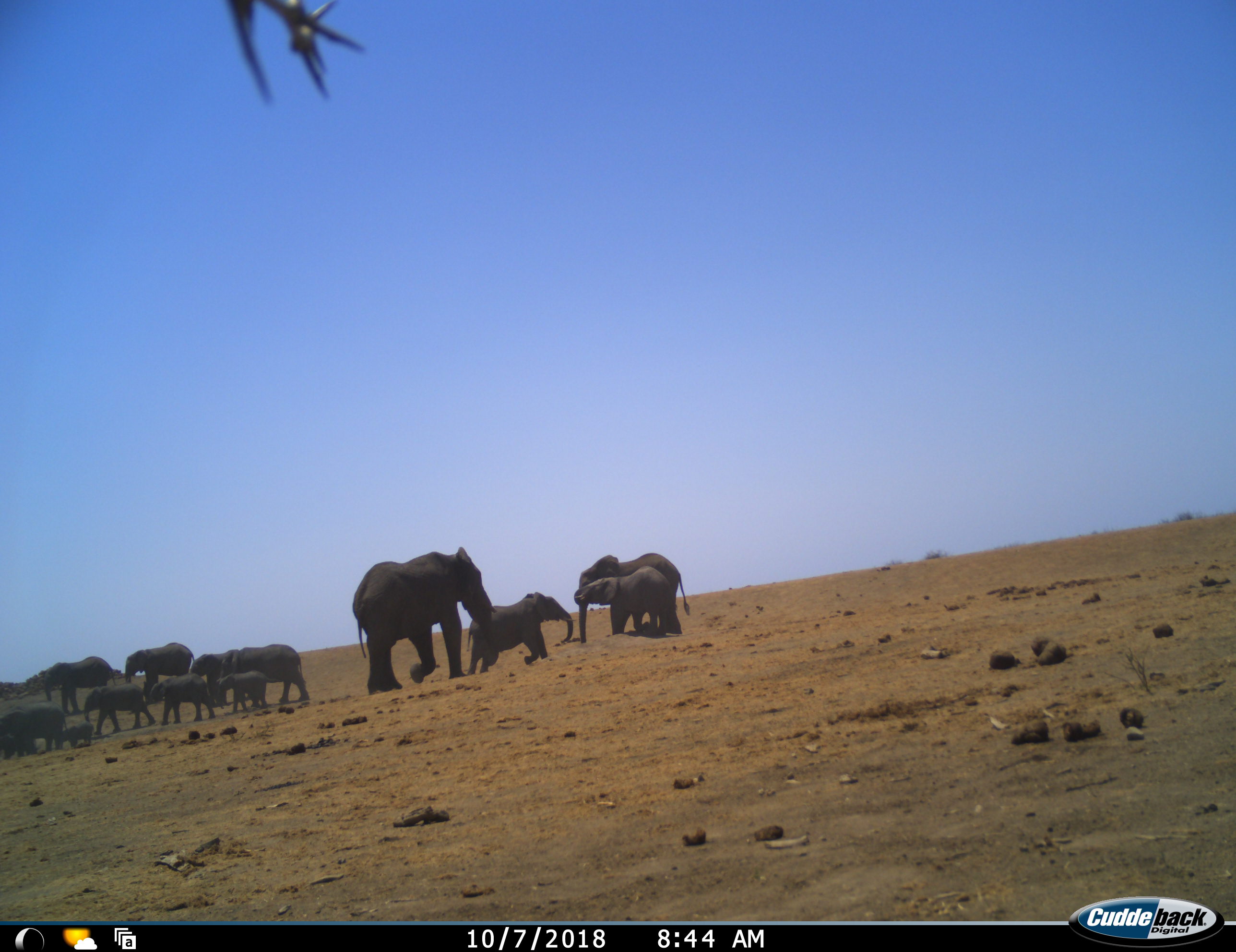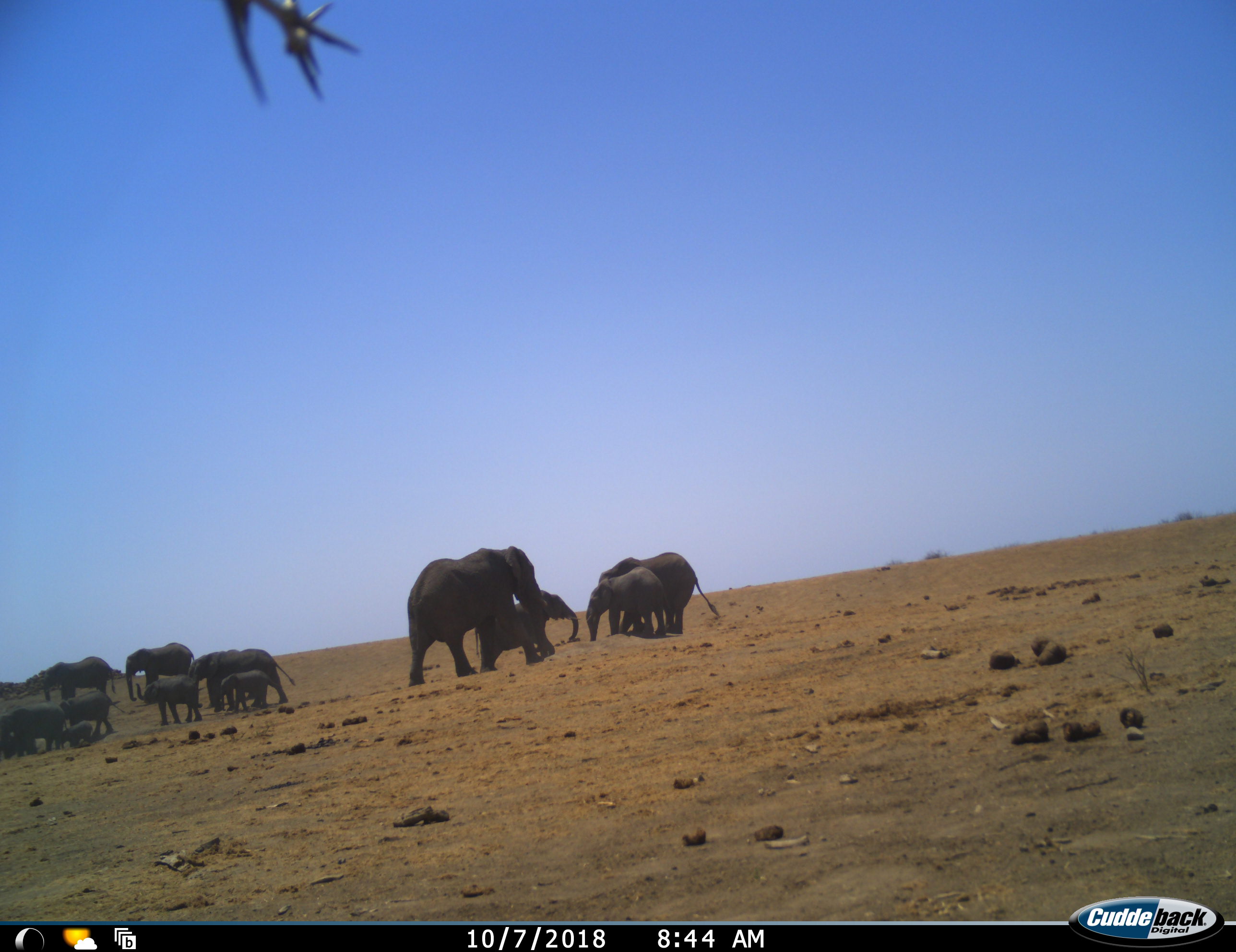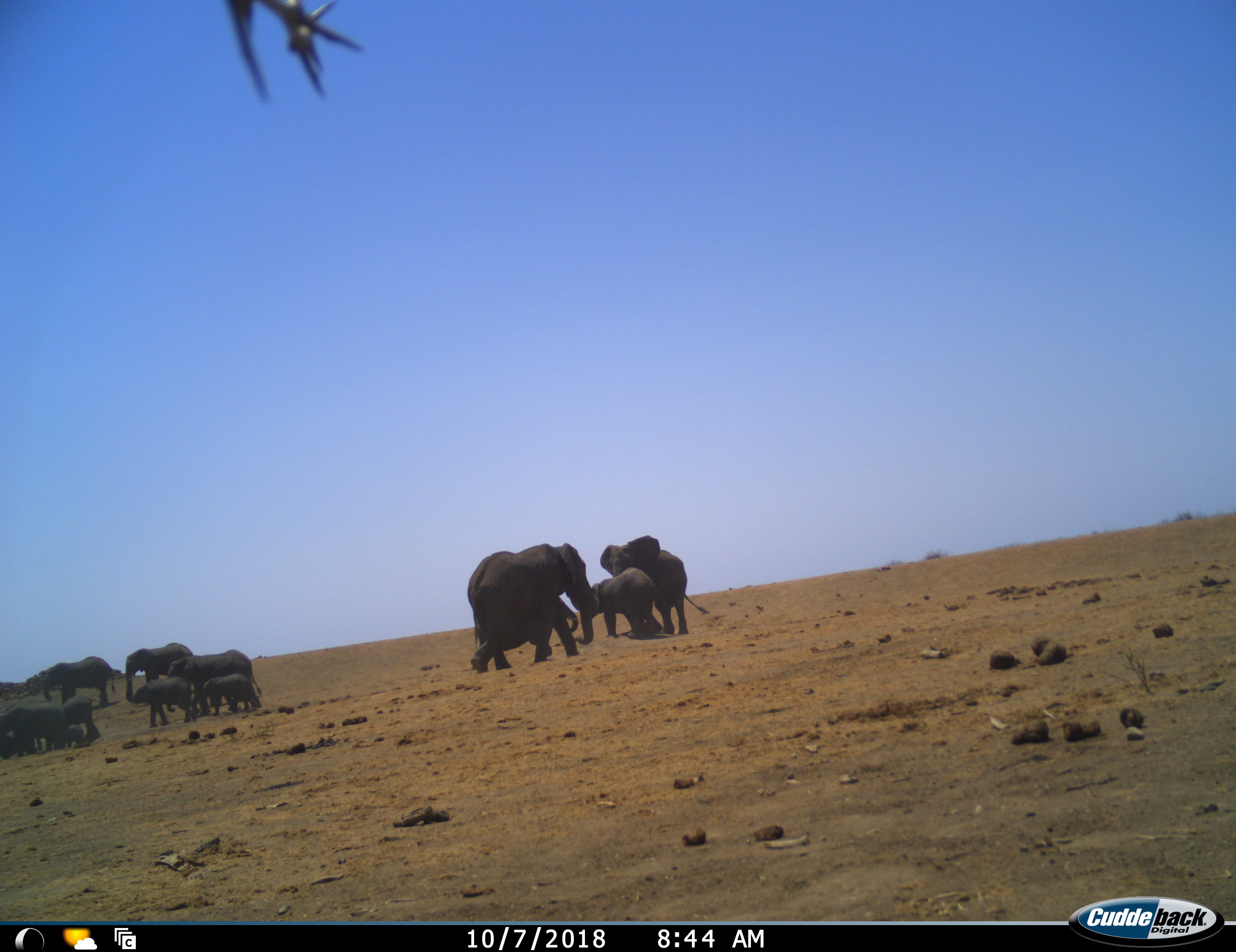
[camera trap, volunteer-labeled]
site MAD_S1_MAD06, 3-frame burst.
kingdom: Animalia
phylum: Chordata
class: Mammalia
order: Proboscidea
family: Elephantidae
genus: Loxodonta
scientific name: Loxodonta africana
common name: african bush elephant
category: elephant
Elephant (african bush elephant) (Loxodonta africana), count 11-50. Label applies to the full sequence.